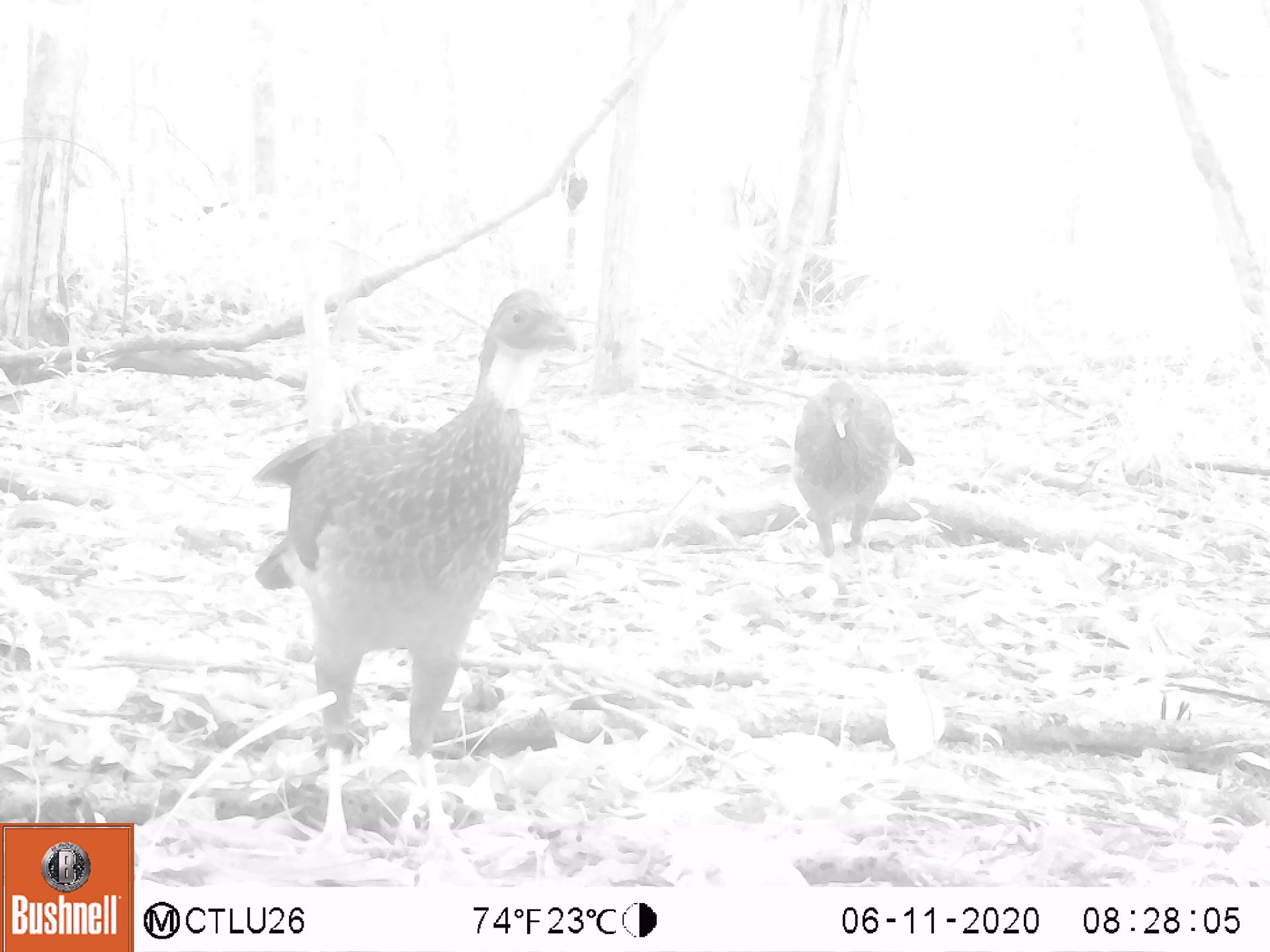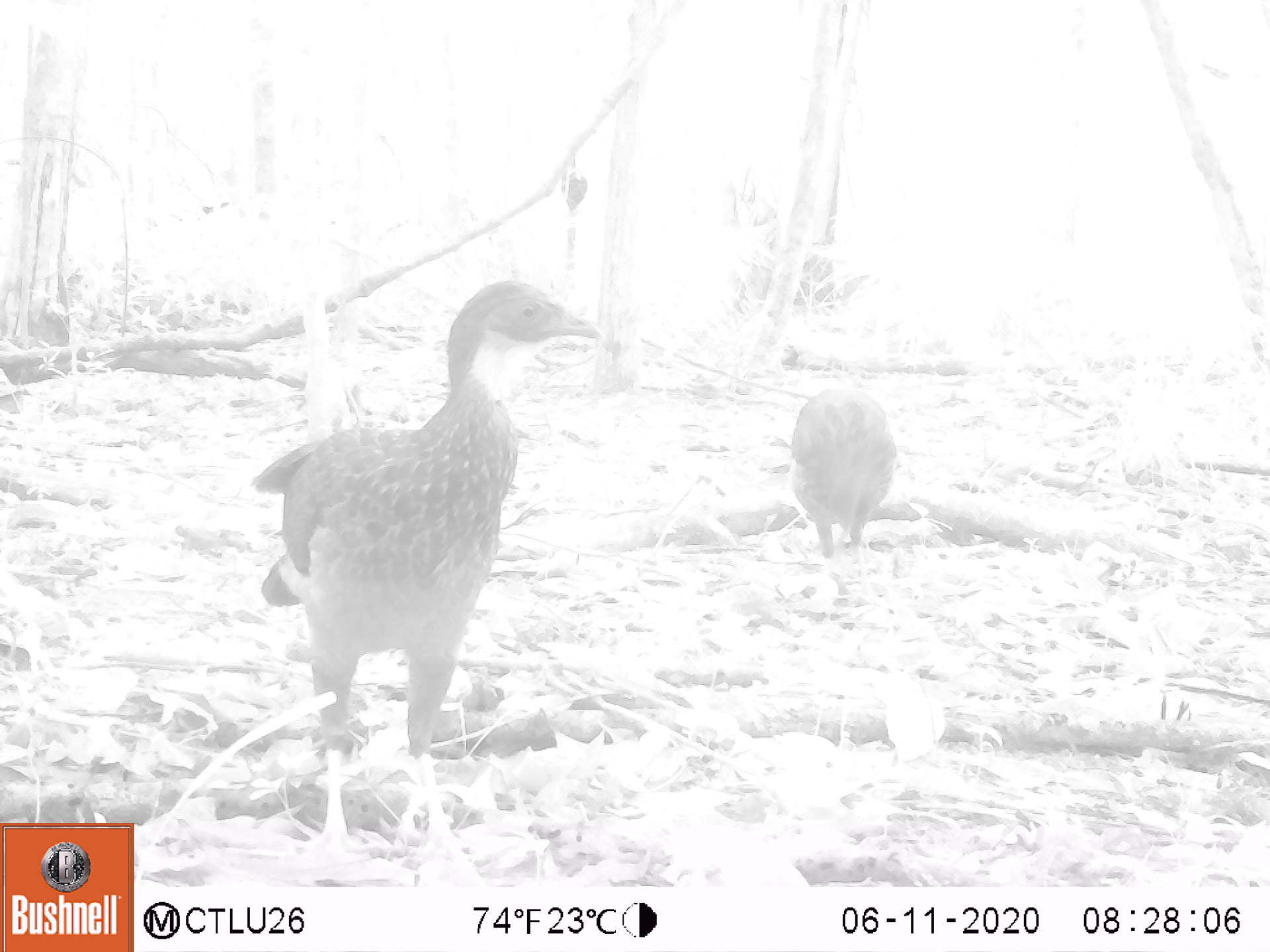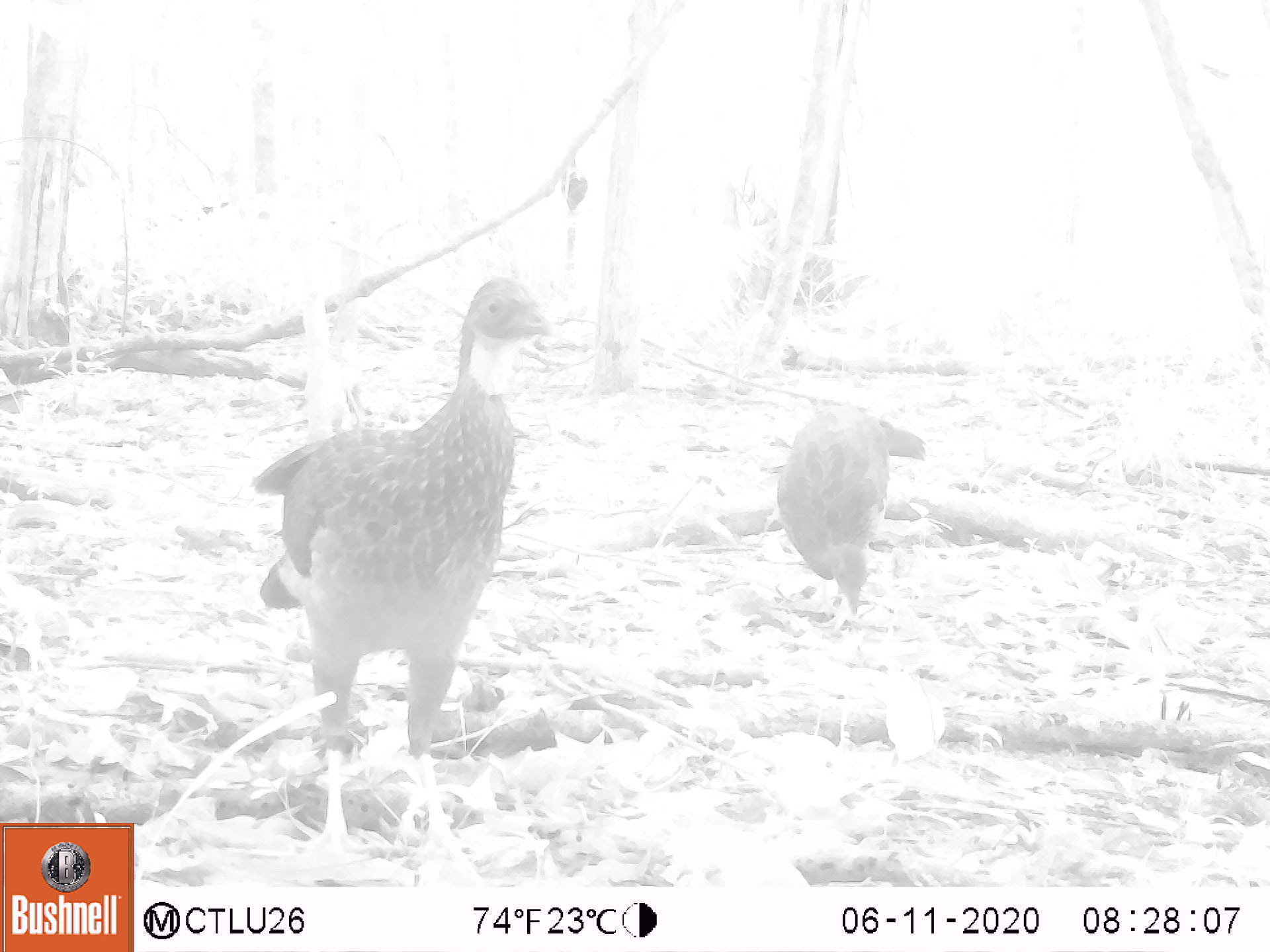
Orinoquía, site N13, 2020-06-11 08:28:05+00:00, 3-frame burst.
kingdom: Animalia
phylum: Chordata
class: Aves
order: Galliformes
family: Cracidae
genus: Penelope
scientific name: Penelope jacquacu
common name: spix's guan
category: spixs guan